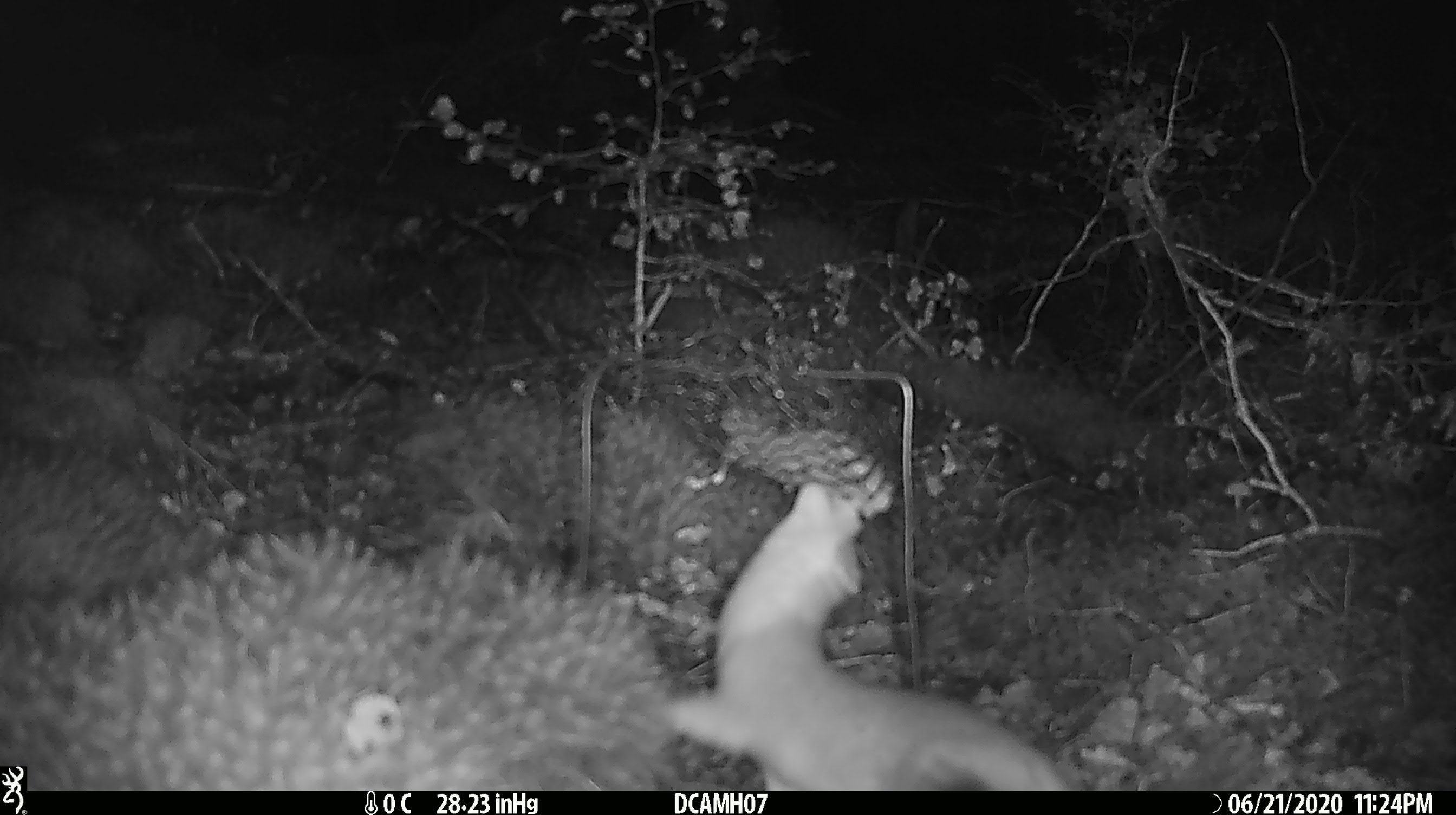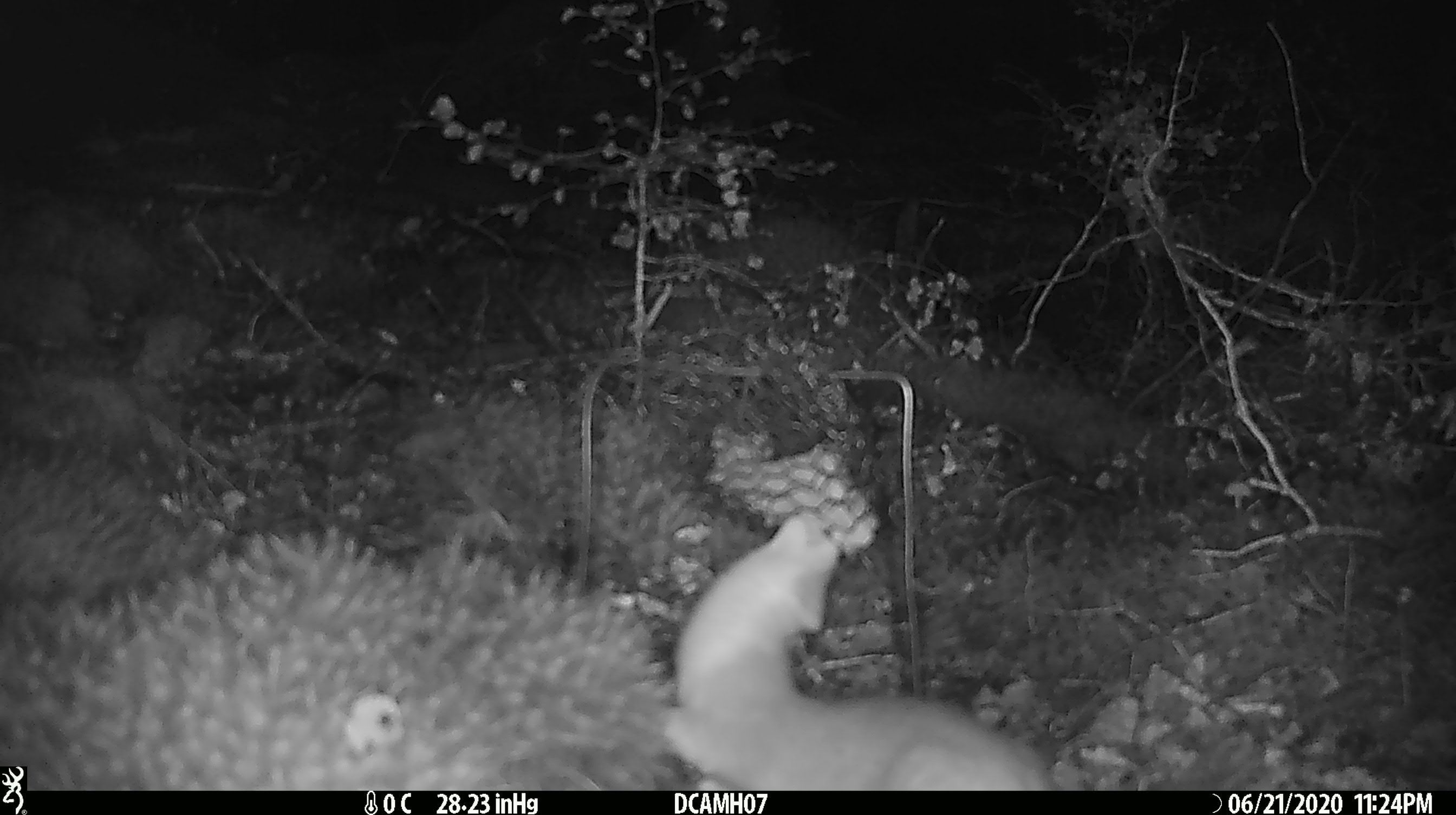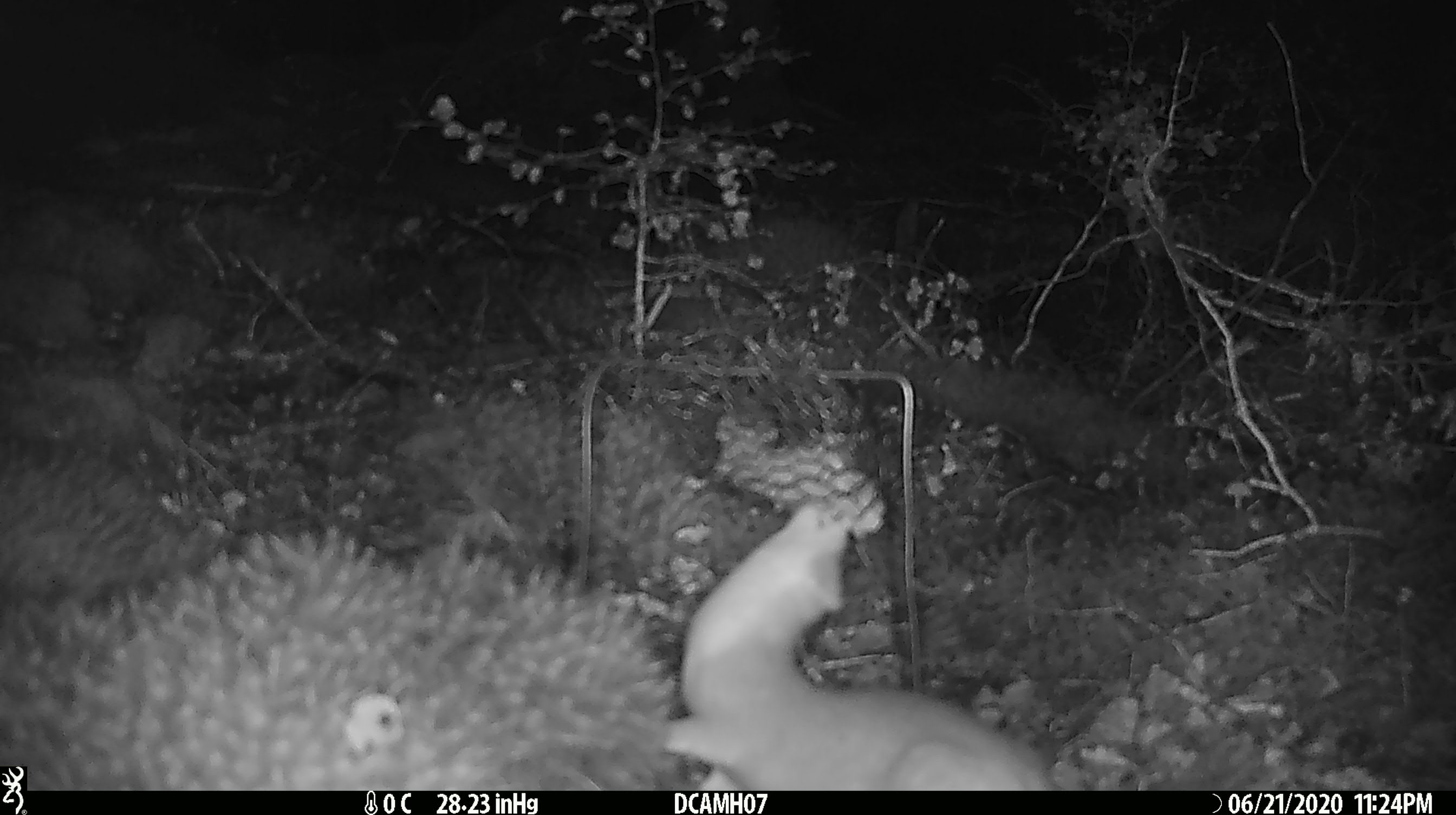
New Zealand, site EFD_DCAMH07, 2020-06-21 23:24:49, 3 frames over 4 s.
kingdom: Animalia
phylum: Chordata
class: Mammalia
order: Carnivora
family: Mustelidae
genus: Mustela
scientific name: Mustela erminea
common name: stoat